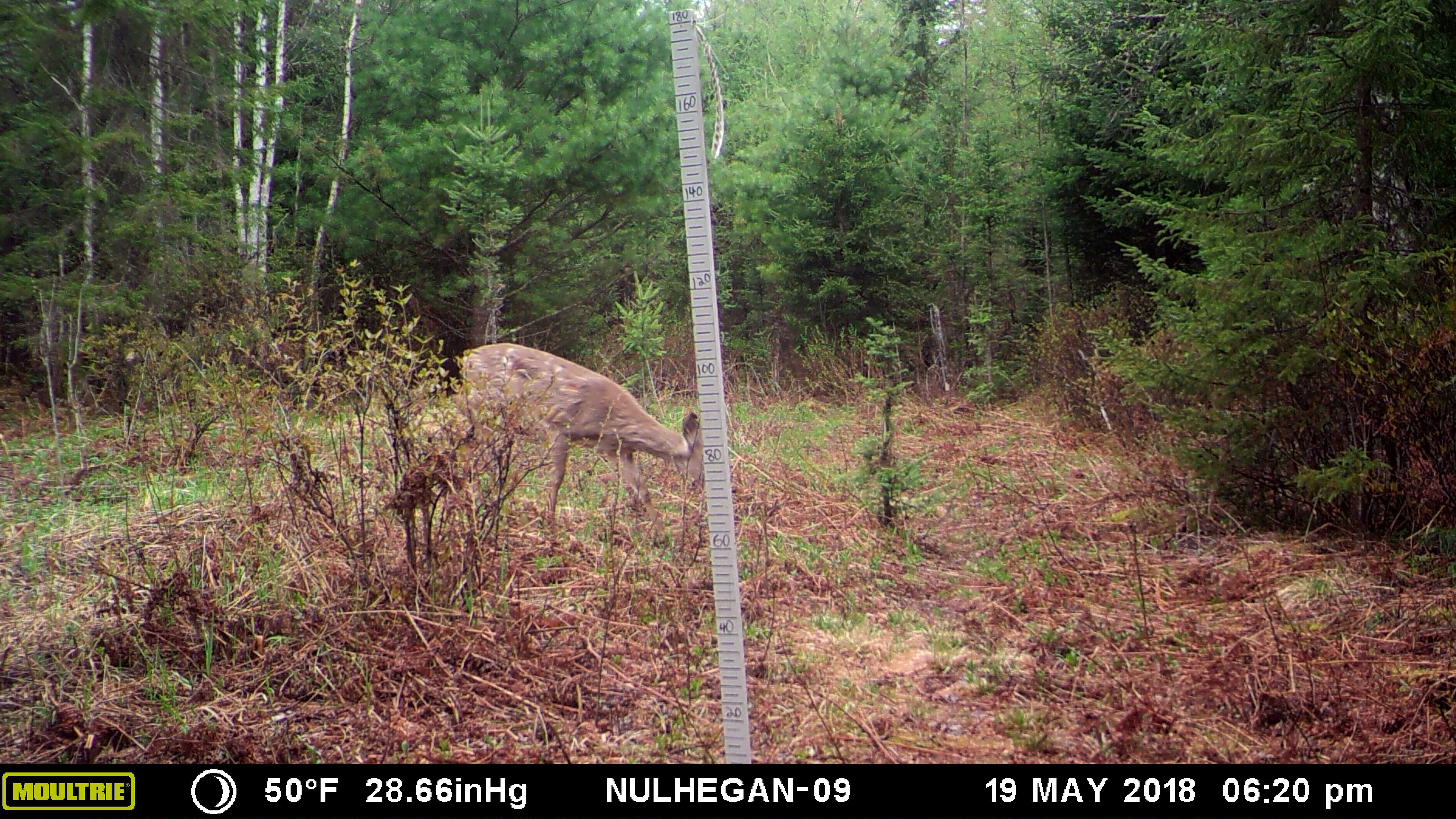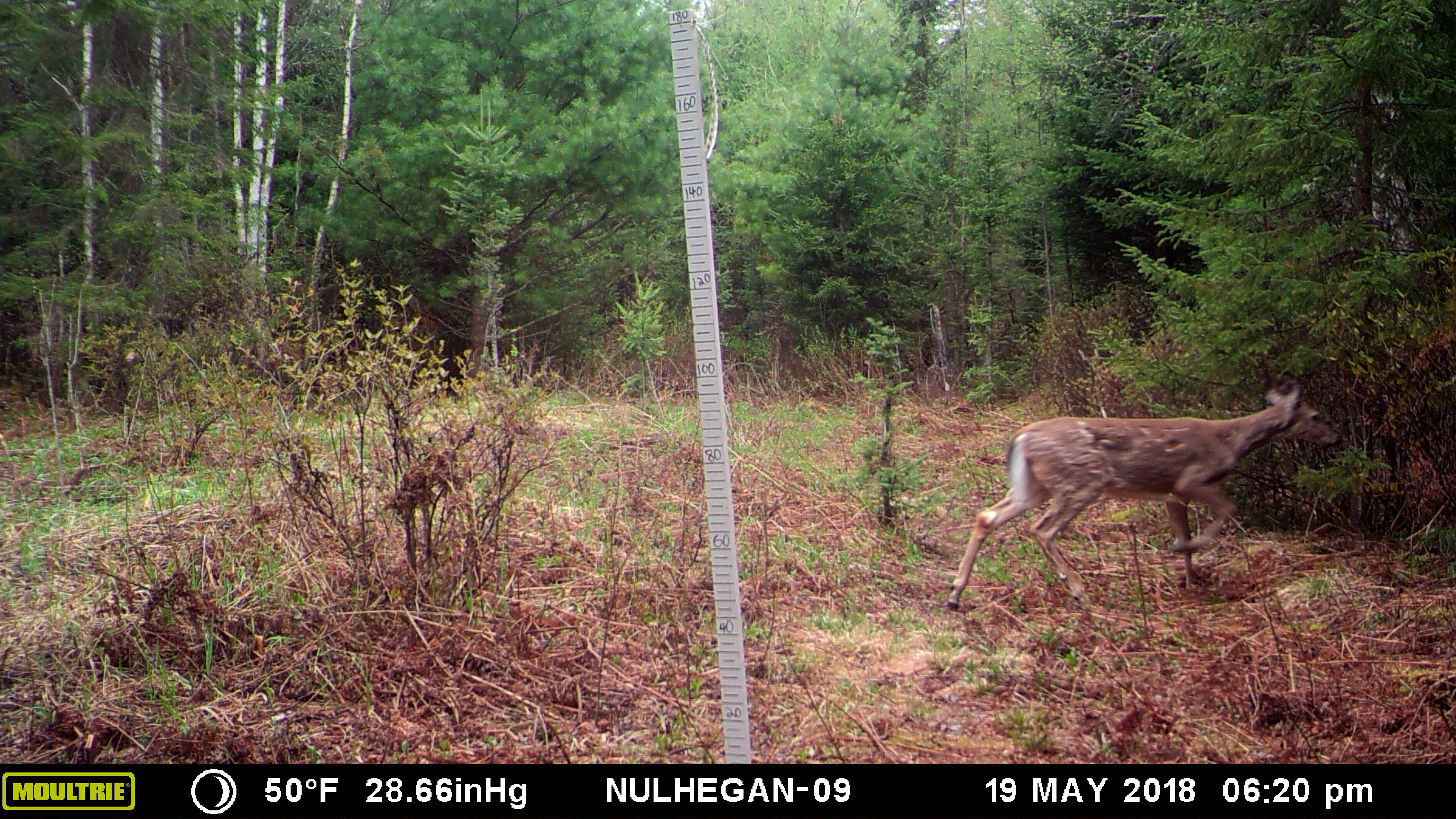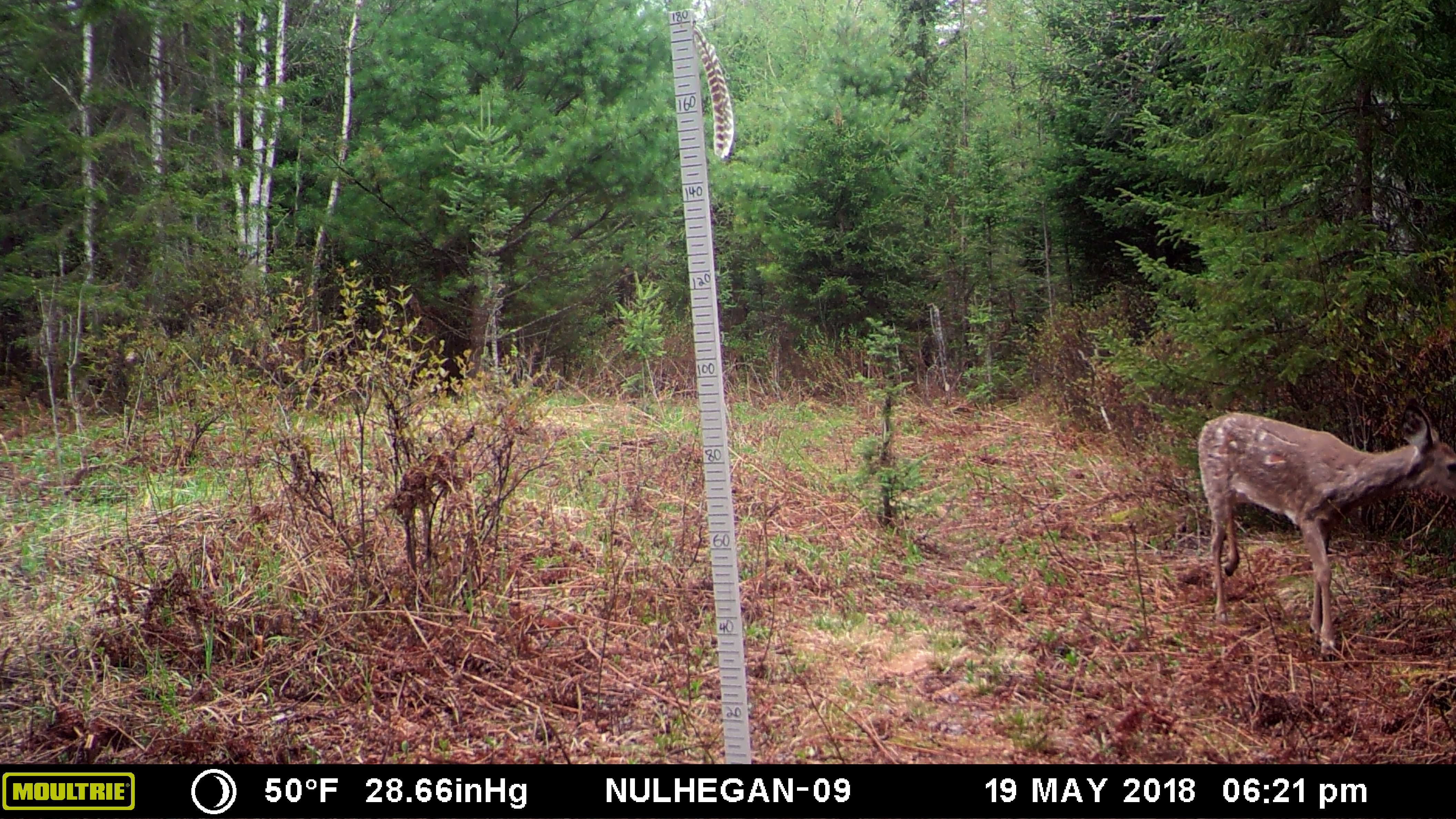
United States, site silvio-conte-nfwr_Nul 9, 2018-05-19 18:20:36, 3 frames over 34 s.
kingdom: Animalia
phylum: Chordata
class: Mammalia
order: Artiodactyla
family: Cervidae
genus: Odocoileus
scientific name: Odocoileus virginianus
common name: white-tailed deer